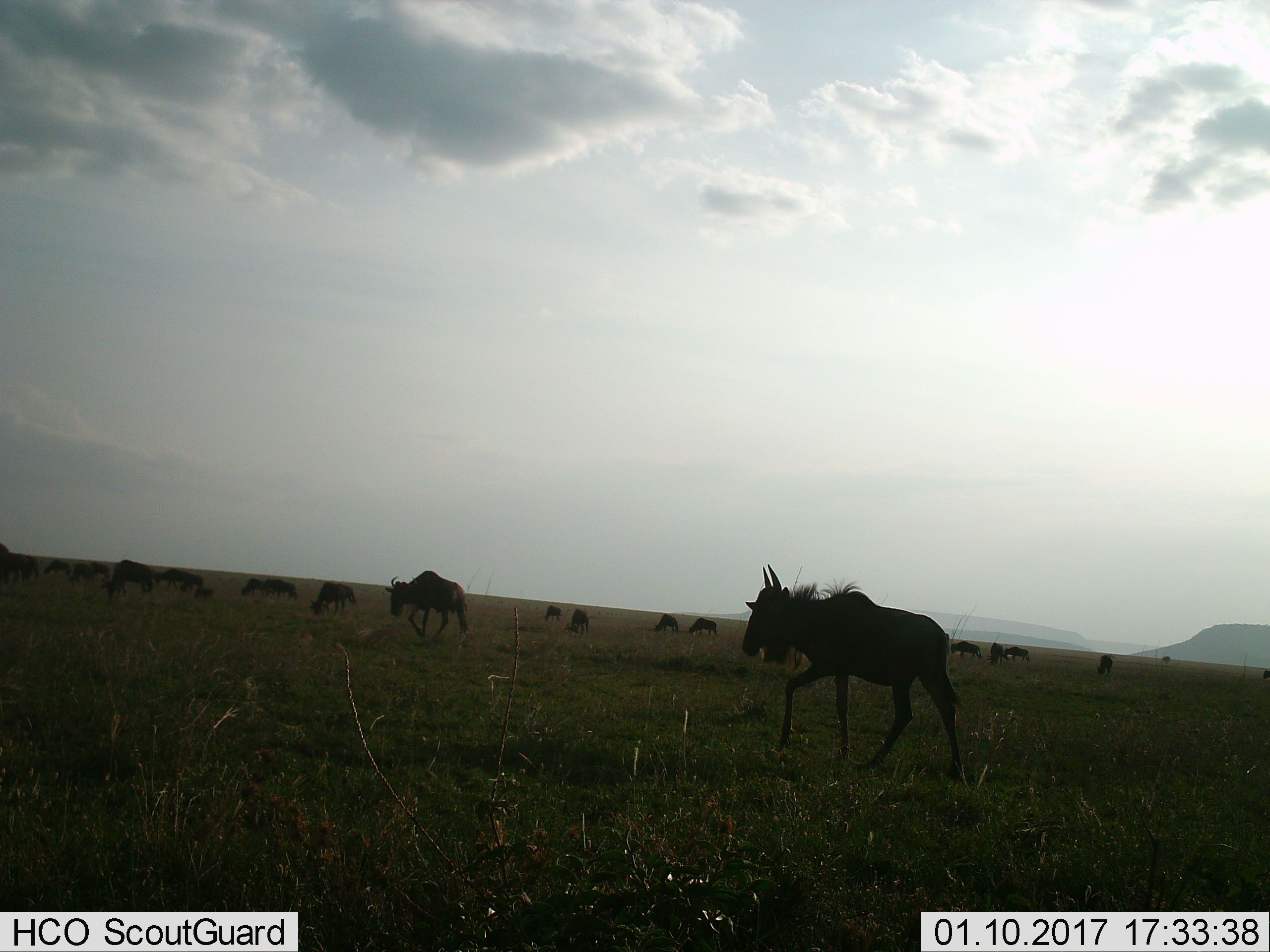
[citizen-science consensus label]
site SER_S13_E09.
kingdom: Animalia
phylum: Chordata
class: Mammalia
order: Artiodactyla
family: Bovidae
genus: Connochaetes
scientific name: Connochaetes taurinus taurinus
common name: blue wildebeest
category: wildebeestblue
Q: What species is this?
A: Wildebeestblue (blue wildebeest) (Connochaetes taurinus taurinus).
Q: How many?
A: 11-50.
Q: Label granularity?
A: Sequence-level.